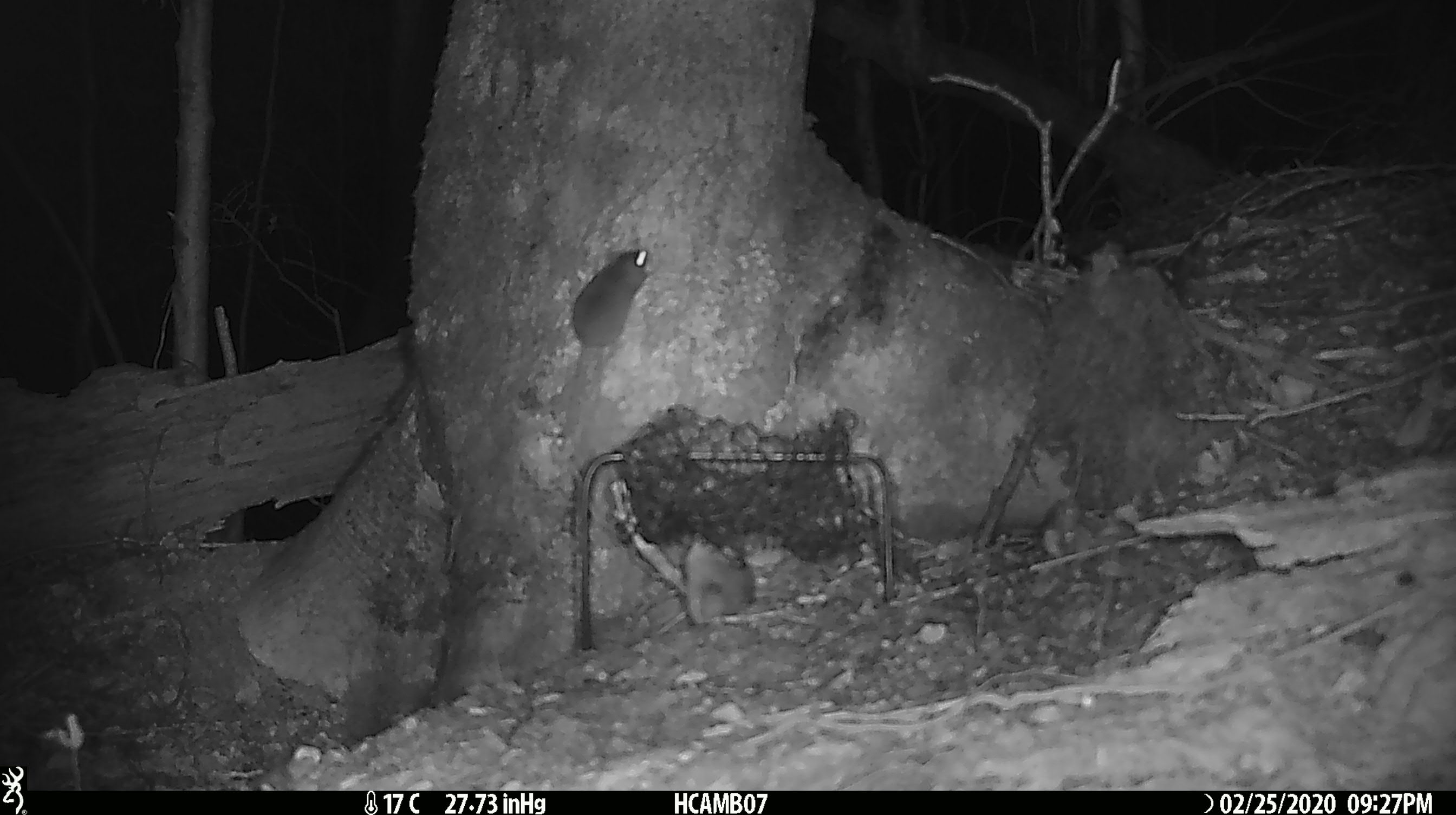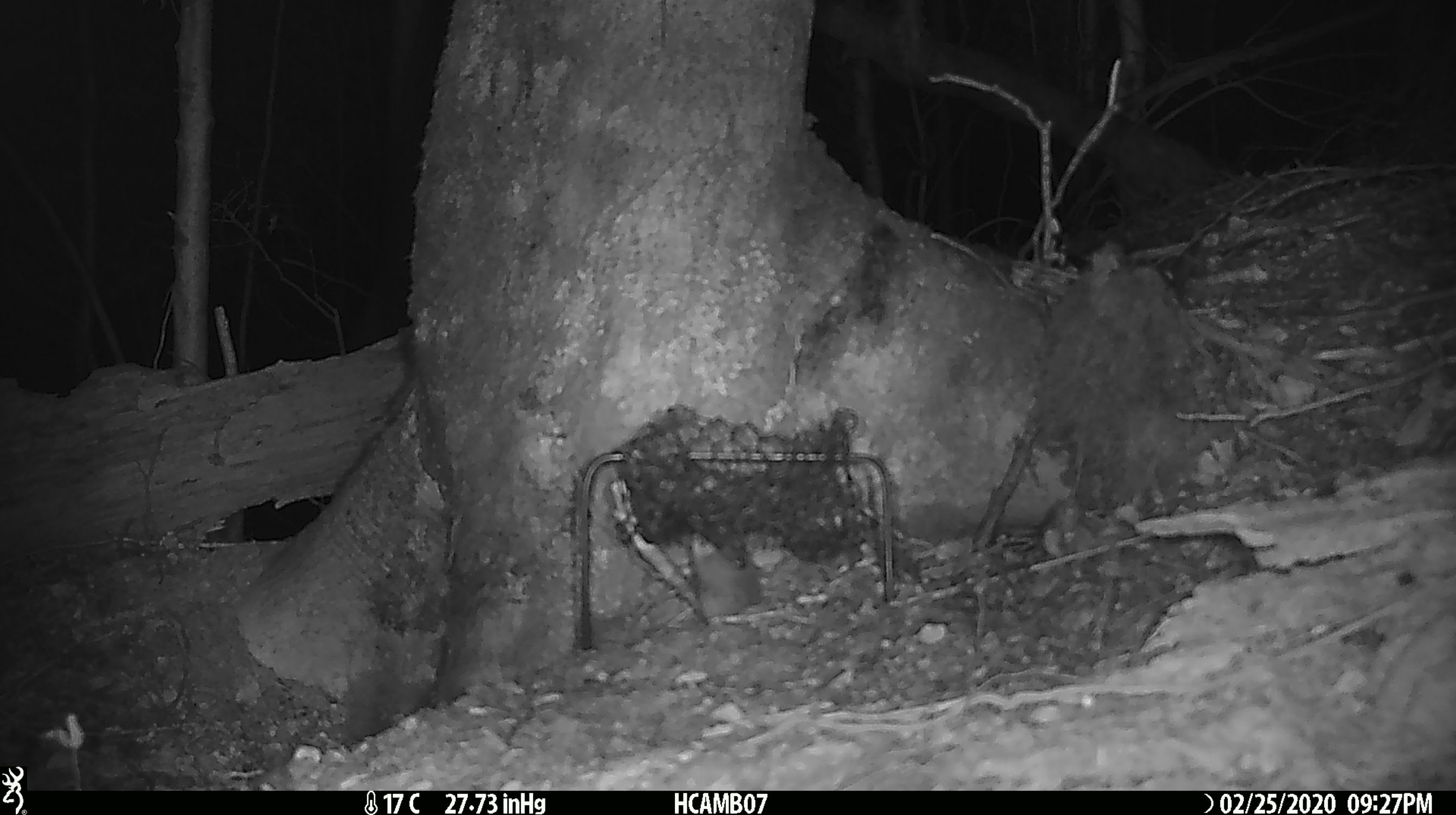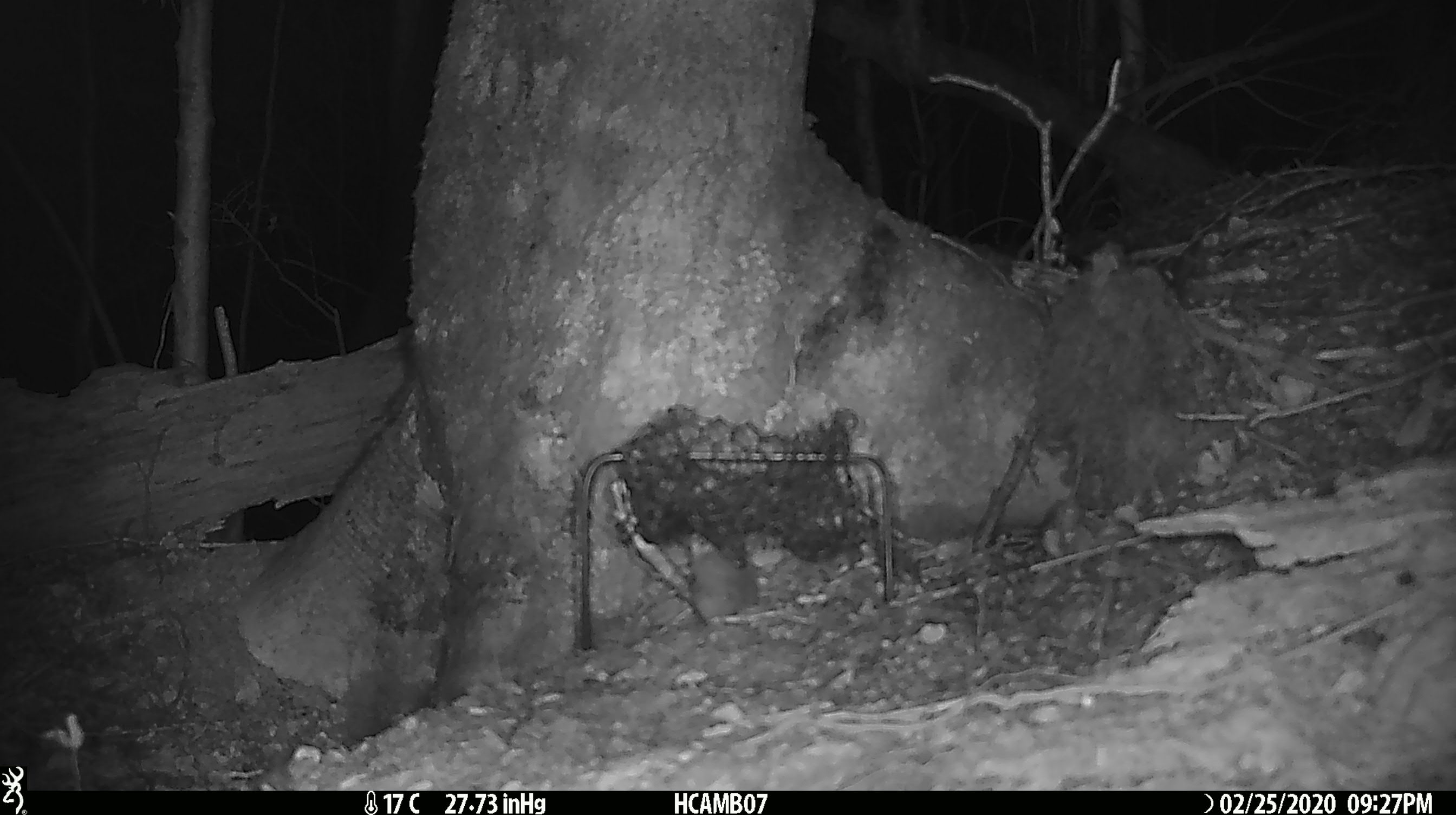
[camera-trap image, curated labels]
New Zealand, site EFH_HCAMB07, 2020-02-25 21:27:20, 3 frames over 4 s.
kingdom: Animalia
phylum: Chordata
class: Mammalia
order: Rodentia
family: Muridae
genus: Mus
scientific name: Mus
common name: mouse